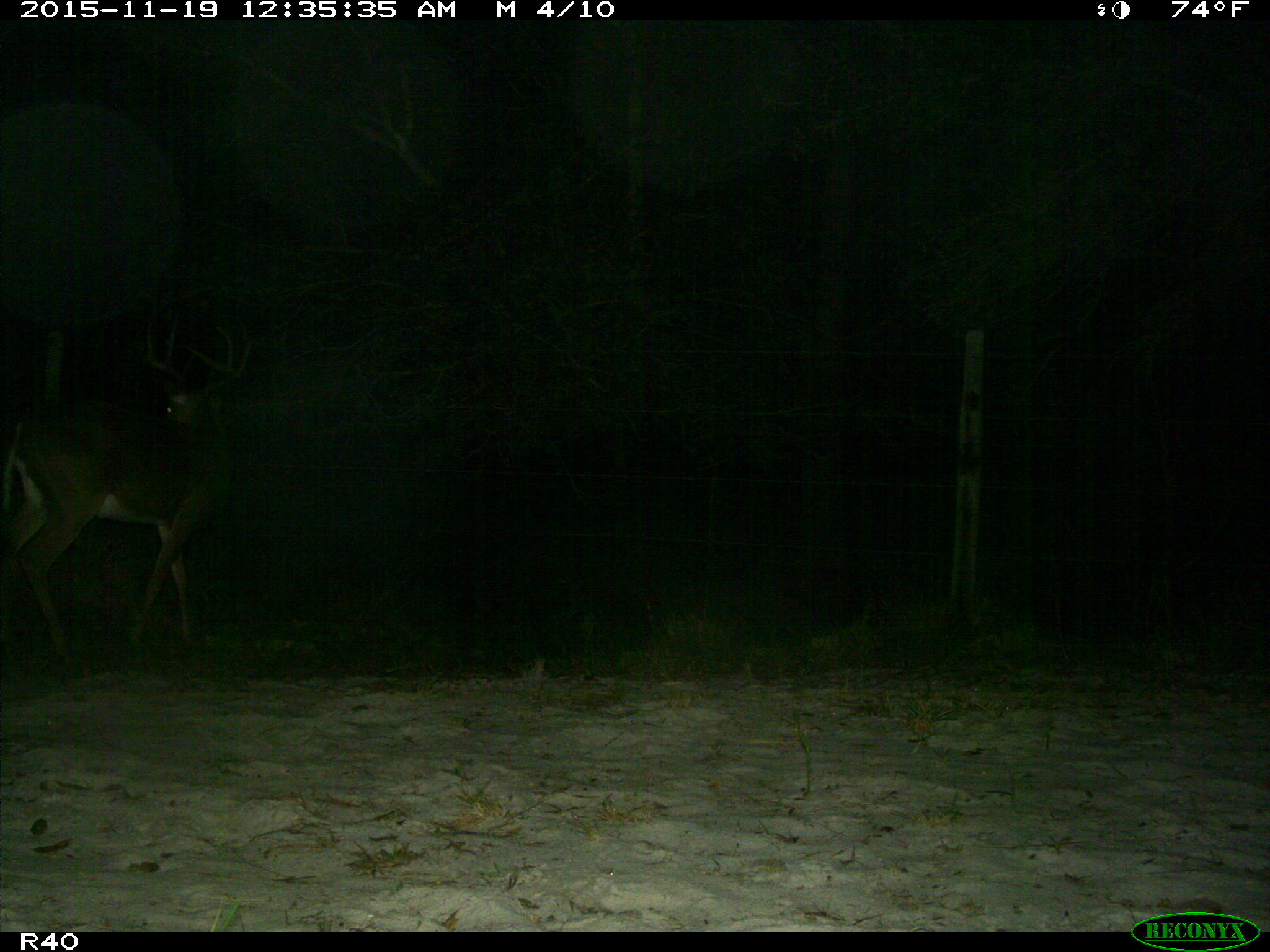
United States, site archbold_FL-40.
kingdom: Animalia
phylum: Chordata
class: Mammalia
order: Artiodactyla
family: Cervidae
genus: Odocoileus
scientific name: Odocoileus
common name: deer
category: unidentified deer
Unidentified deer (deer) (Odocoileus).